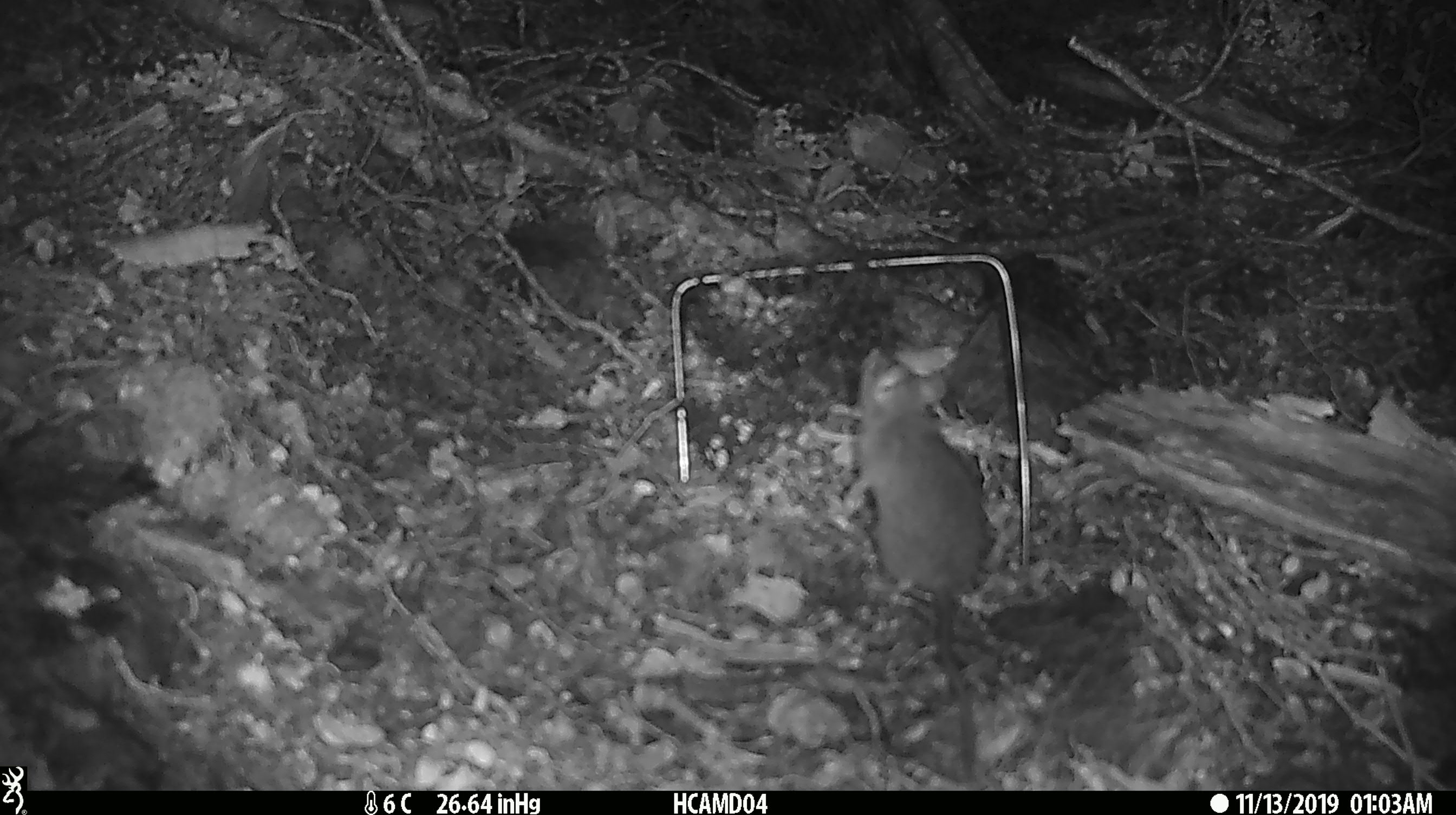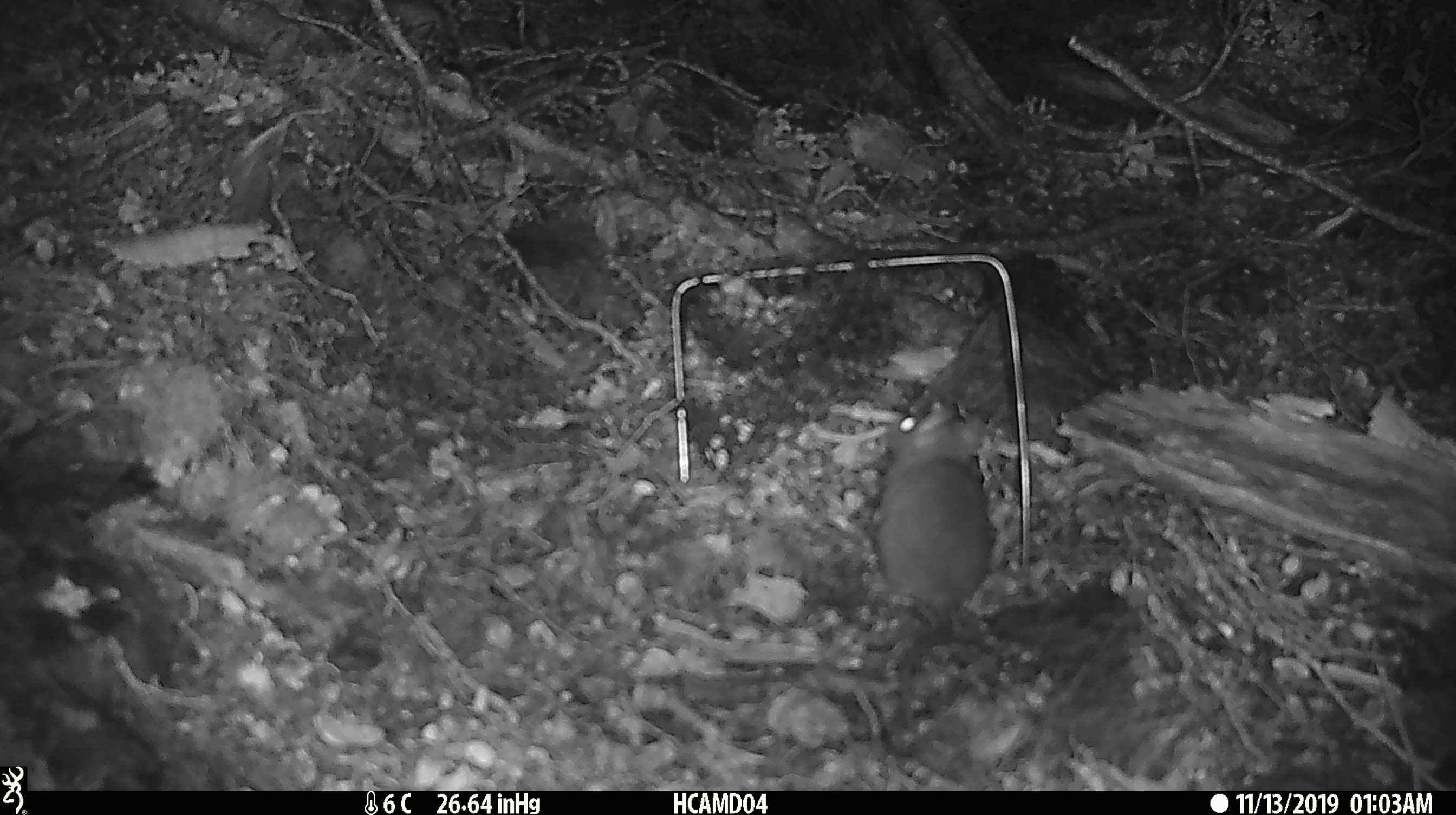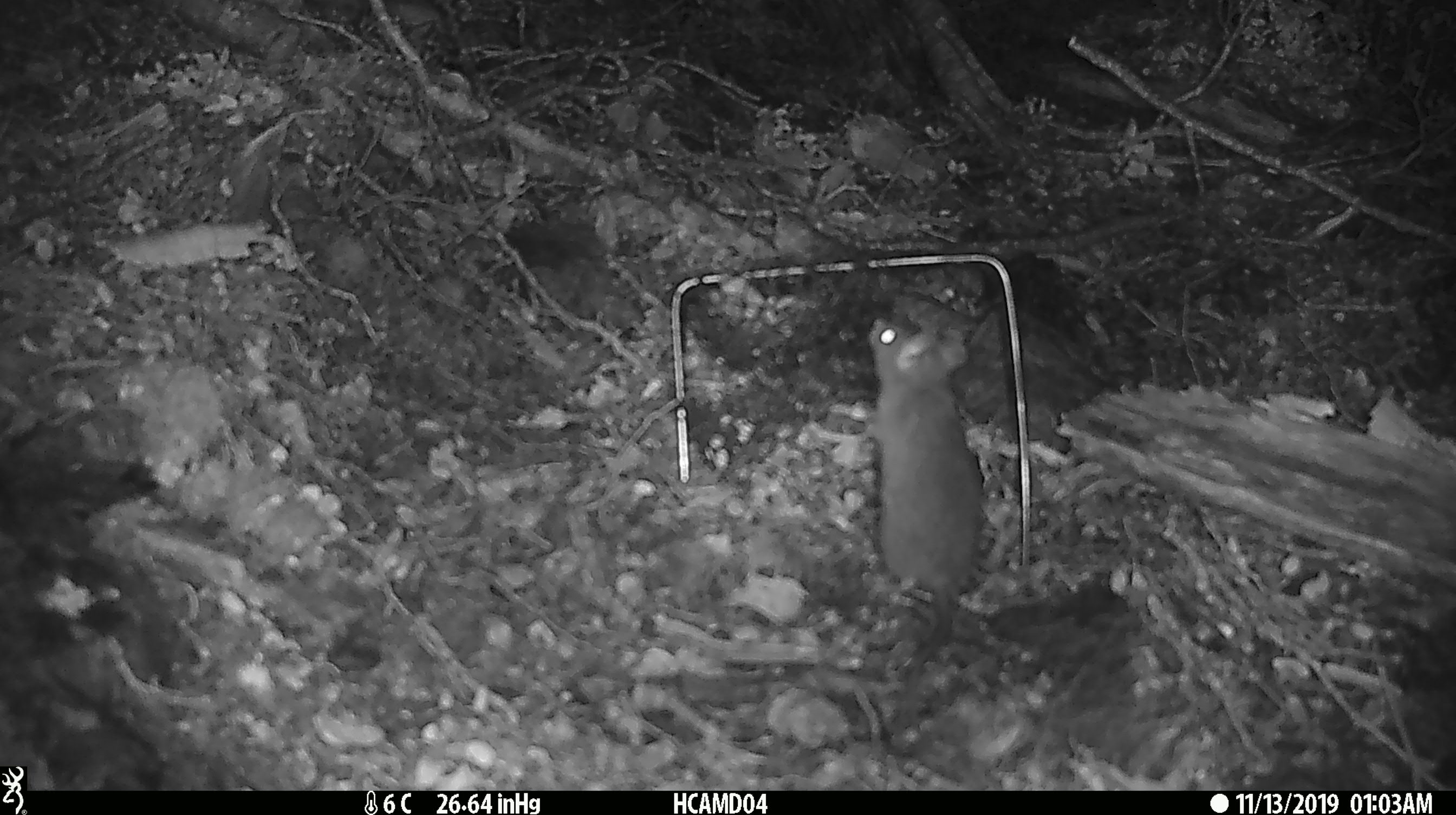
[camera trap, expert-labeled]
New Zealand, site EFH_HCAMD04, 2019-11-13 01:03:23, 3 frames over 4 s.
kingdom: Animalia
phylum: Chordata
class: Mammalia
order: Rodentia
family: Muridae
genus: Mus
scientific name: Mus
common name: mouse